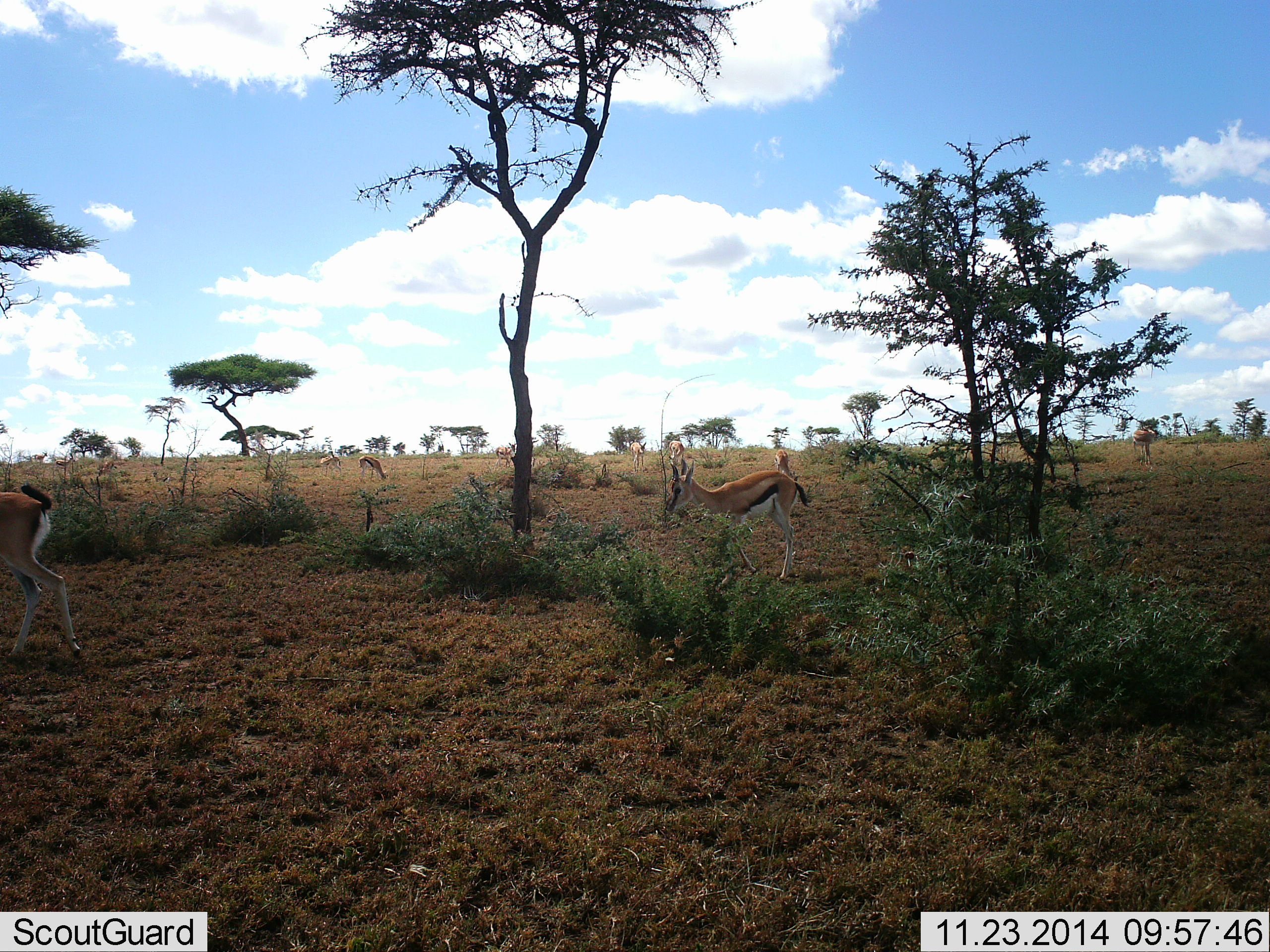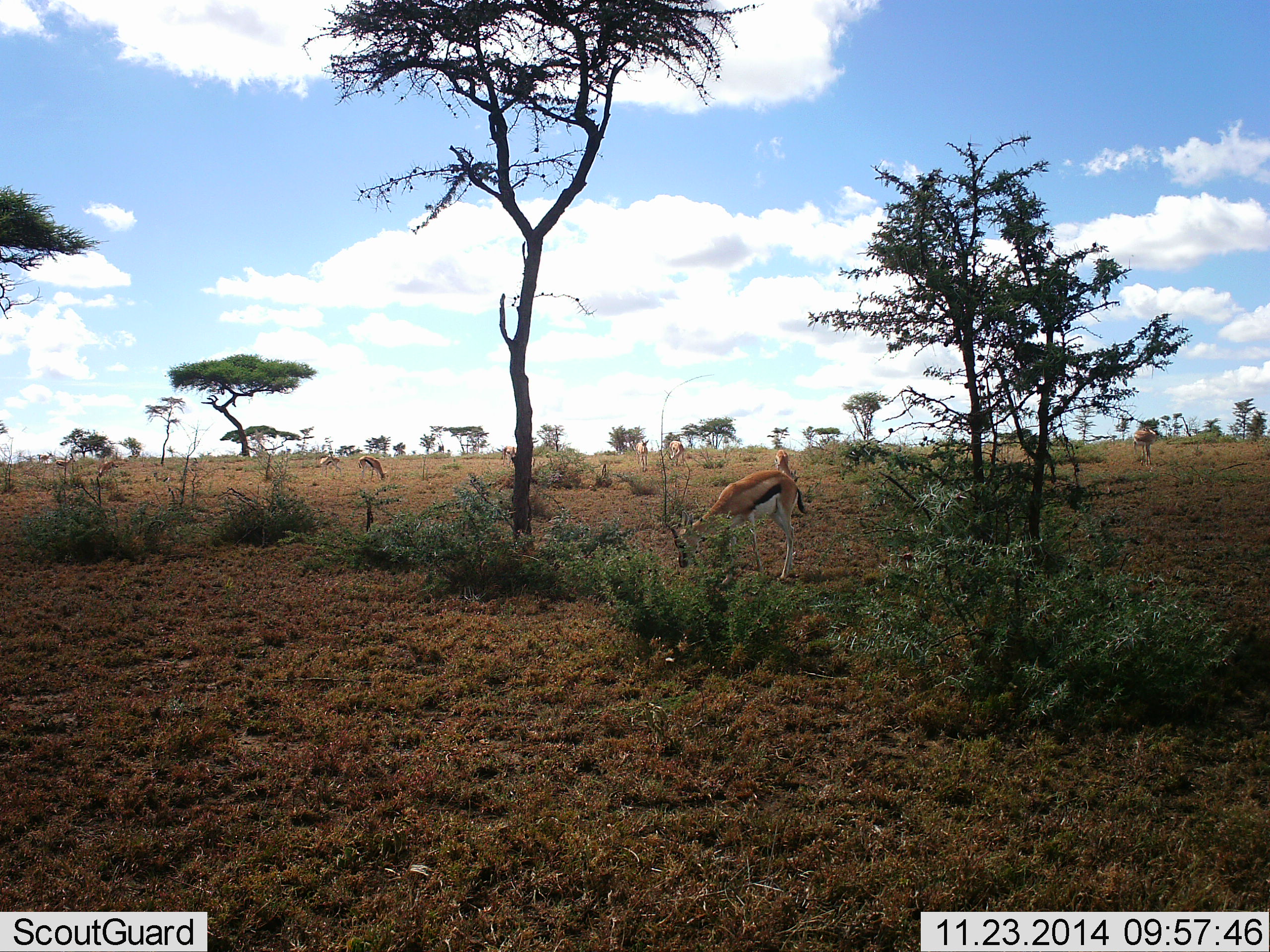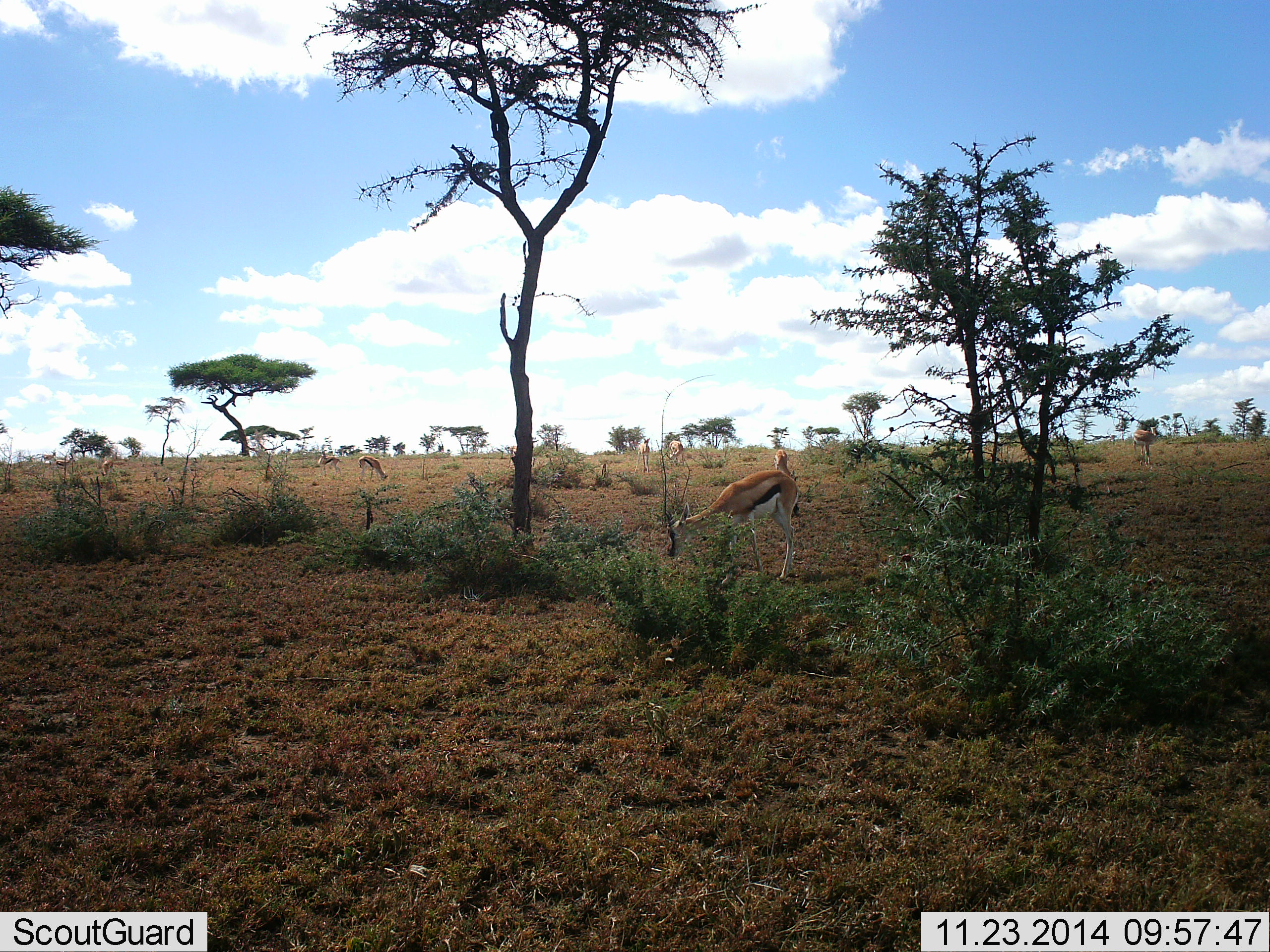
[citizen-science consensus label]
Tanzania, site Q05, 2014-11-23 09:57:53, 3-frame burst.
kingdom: Animalia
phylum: Chordata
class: Mammalia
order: Artiodactyla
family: Bovidae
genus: Eudorcas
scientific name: Eudorcas thomsonii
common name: thomson's gazelle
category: gazellethomsons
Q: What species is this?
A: Gazellethomsons (thomson's gazelle) (Eudorcas thomsonii).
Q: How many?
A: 9.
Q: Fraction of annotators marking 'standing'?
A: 70%.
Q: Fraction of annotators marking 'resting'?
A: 10%.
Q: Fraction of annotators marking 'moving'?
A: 60%.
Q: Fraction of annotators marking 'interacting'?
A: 20%.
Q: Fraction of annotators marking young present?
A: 0%.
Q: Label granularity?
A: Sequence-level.